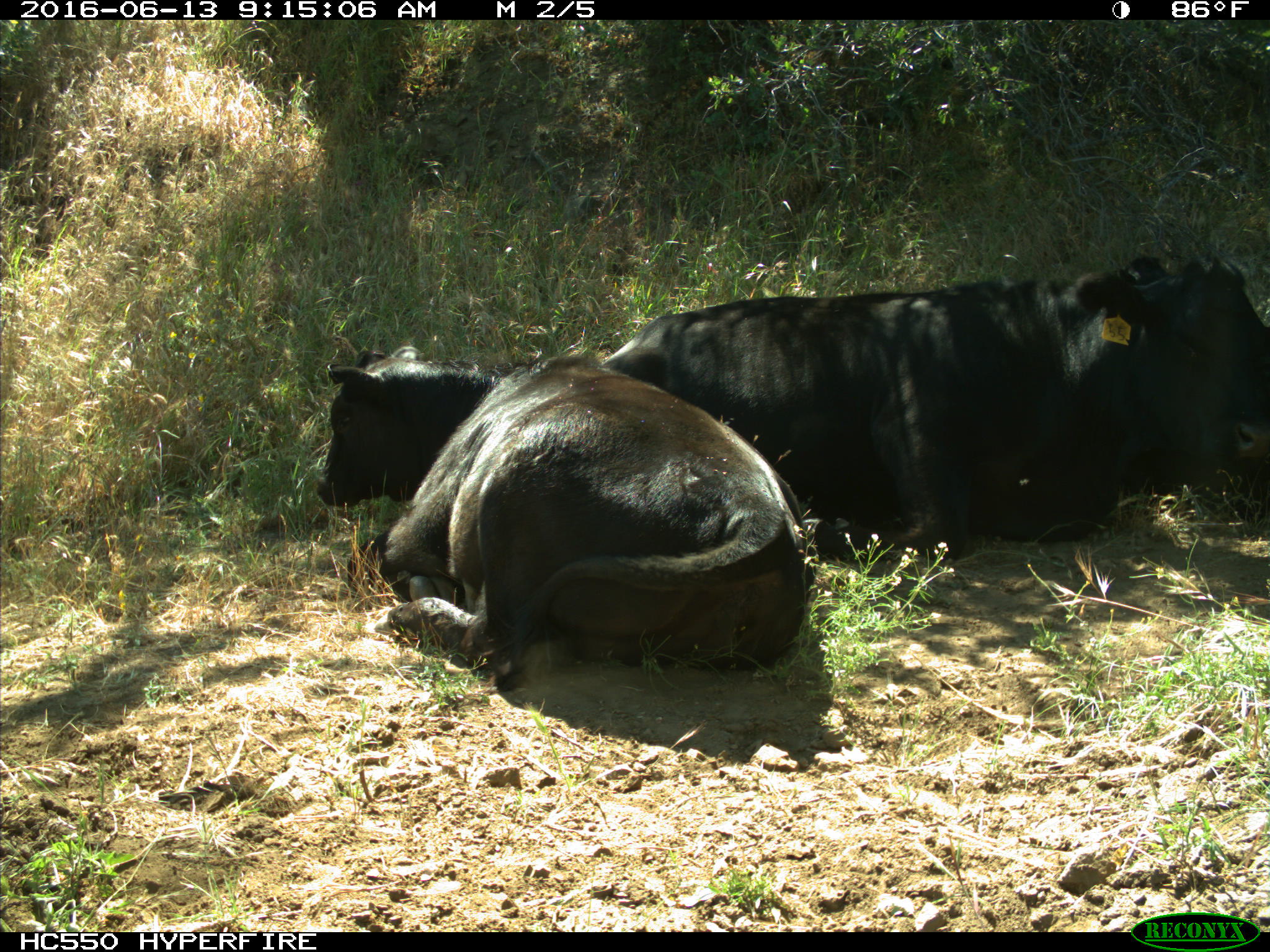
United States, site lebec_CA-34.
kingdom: Animalia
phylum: Chordata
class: Mammalia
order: Artiodactyla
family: Bovidae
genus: Bos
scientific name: Bos taurus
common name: domestic cow